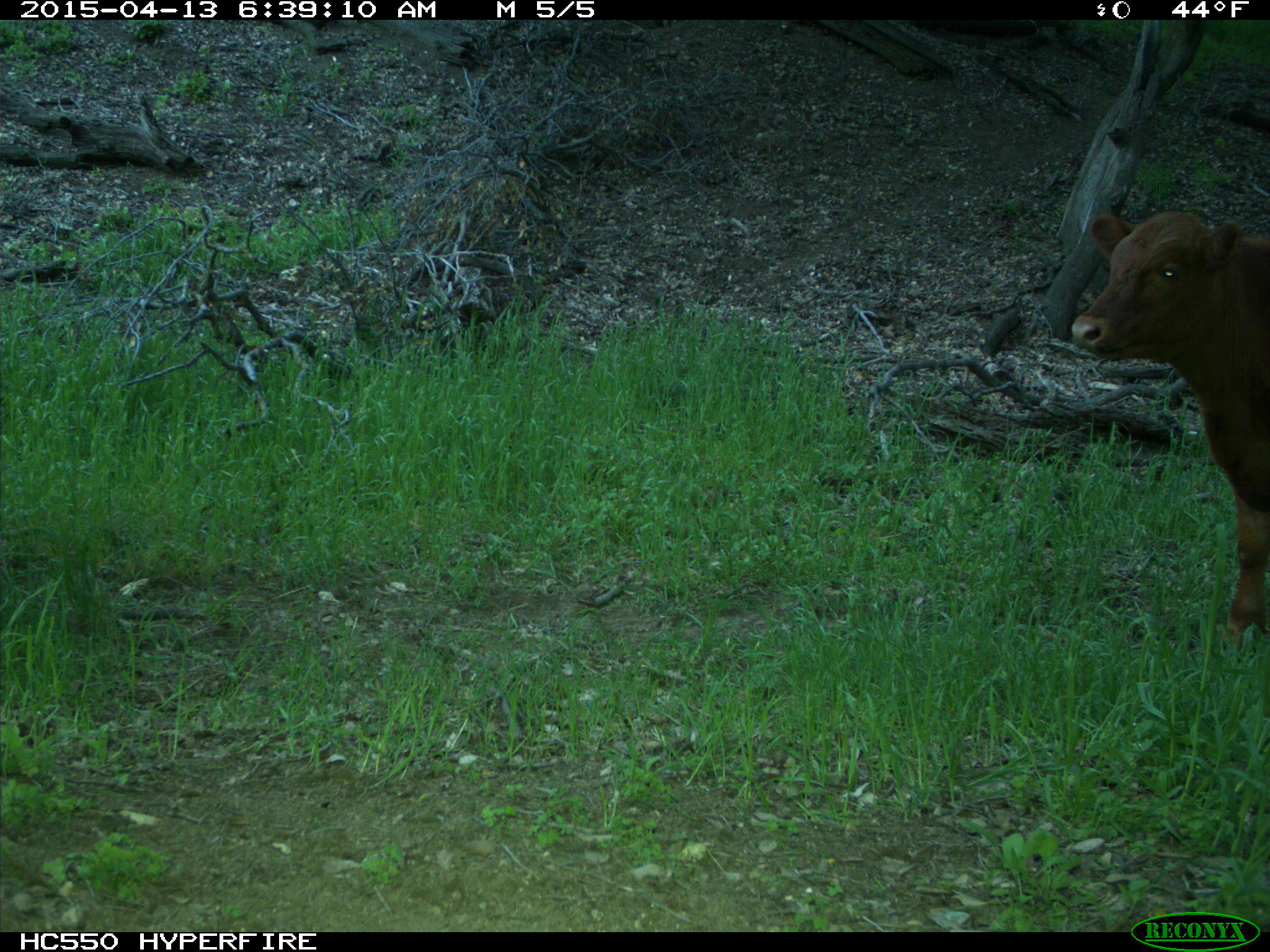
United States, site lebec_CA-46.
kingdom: Animalia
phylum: Chordata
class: Mammalia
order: Artiodactyla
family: Bovidae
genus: Bos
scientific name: Bos taurus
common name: domestic cow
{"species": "Bos taurus (domestic cow)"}